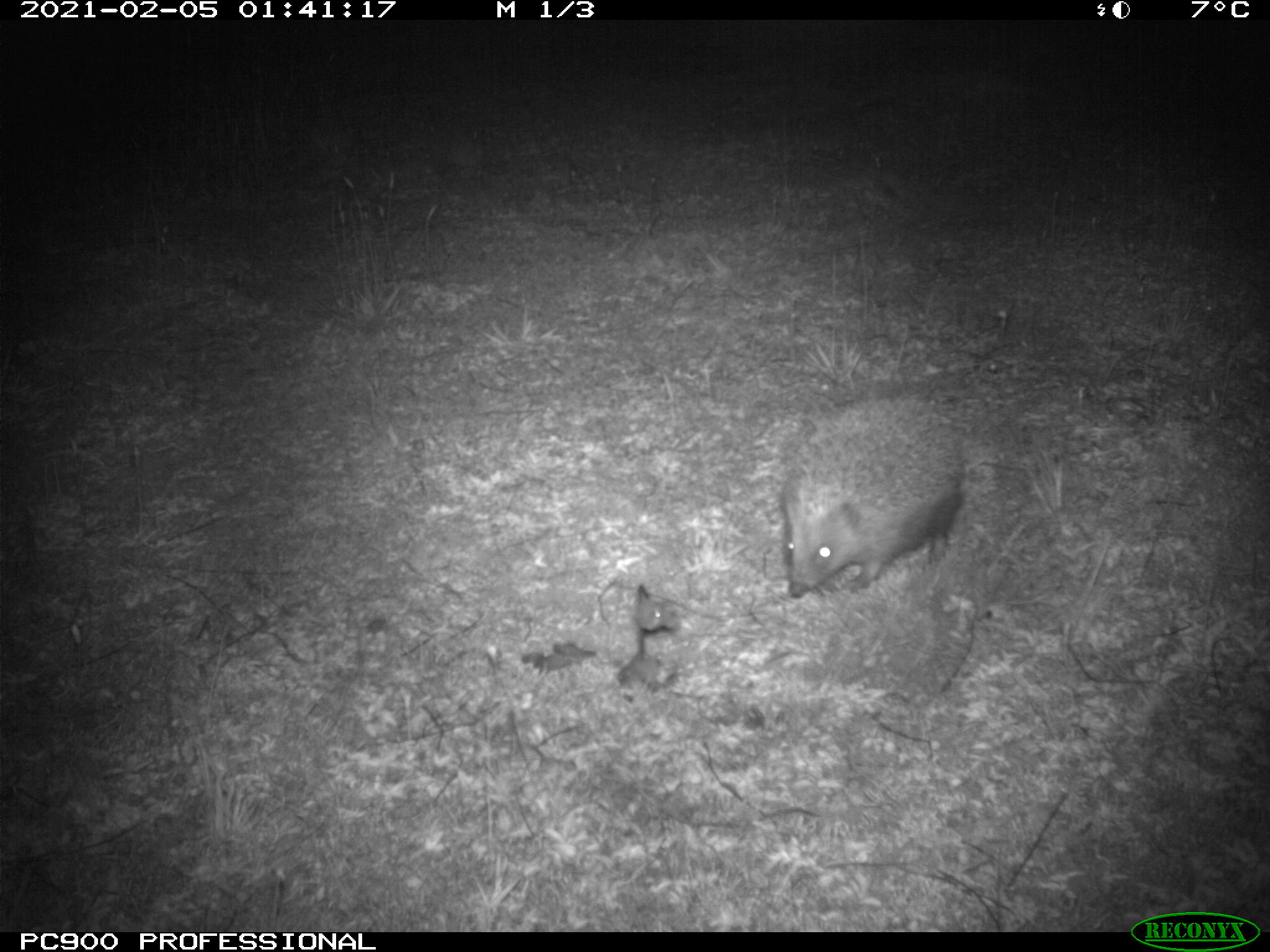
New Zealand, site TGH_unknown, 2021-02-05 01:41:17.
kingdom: Animalia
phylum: Chordata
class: Mammalia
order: Eulipotyphla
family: Erinaceidae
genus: Erinaceus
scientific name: Erinaceus europaeus europaeus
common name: european hedgehog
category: hedgehog